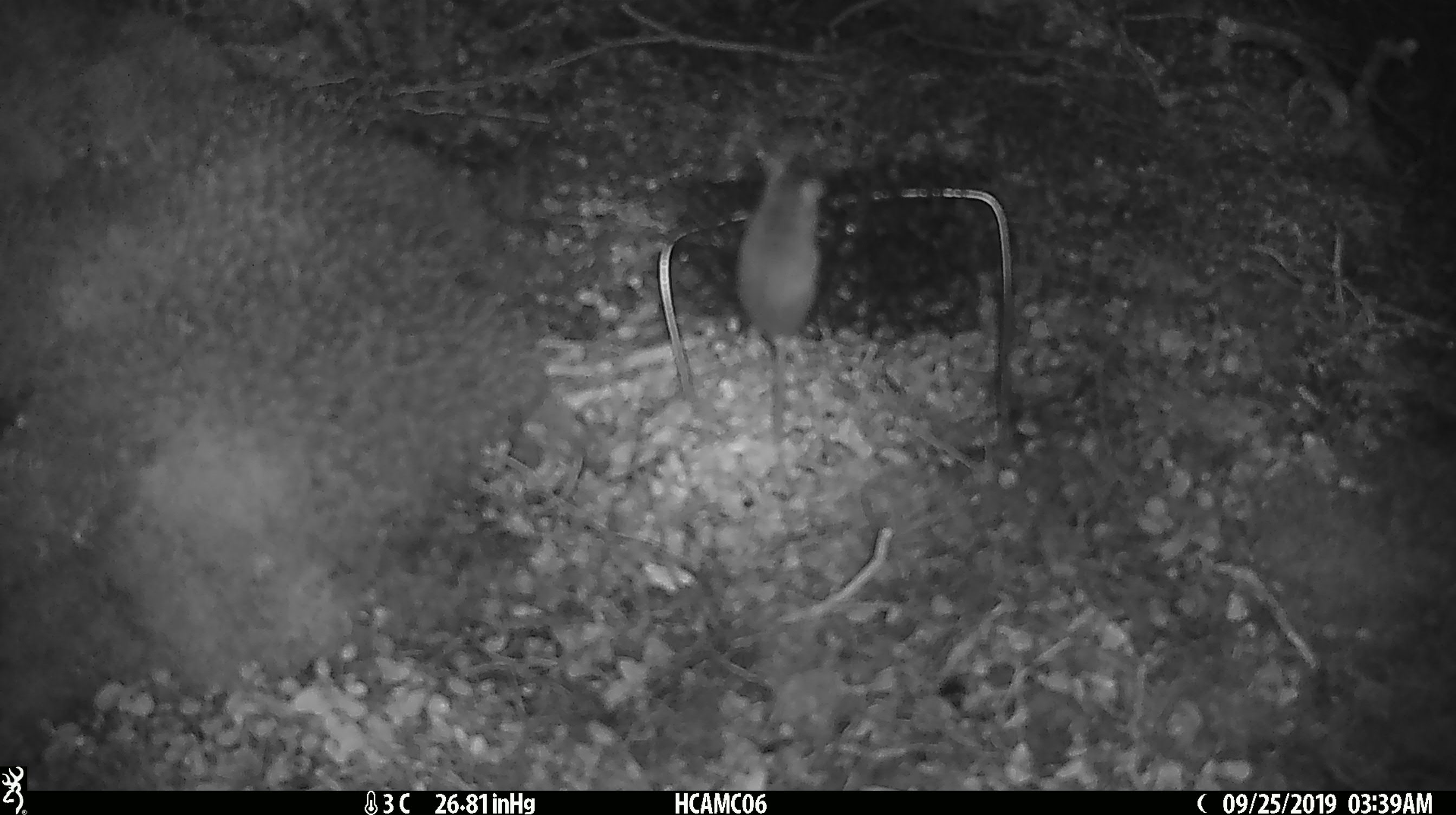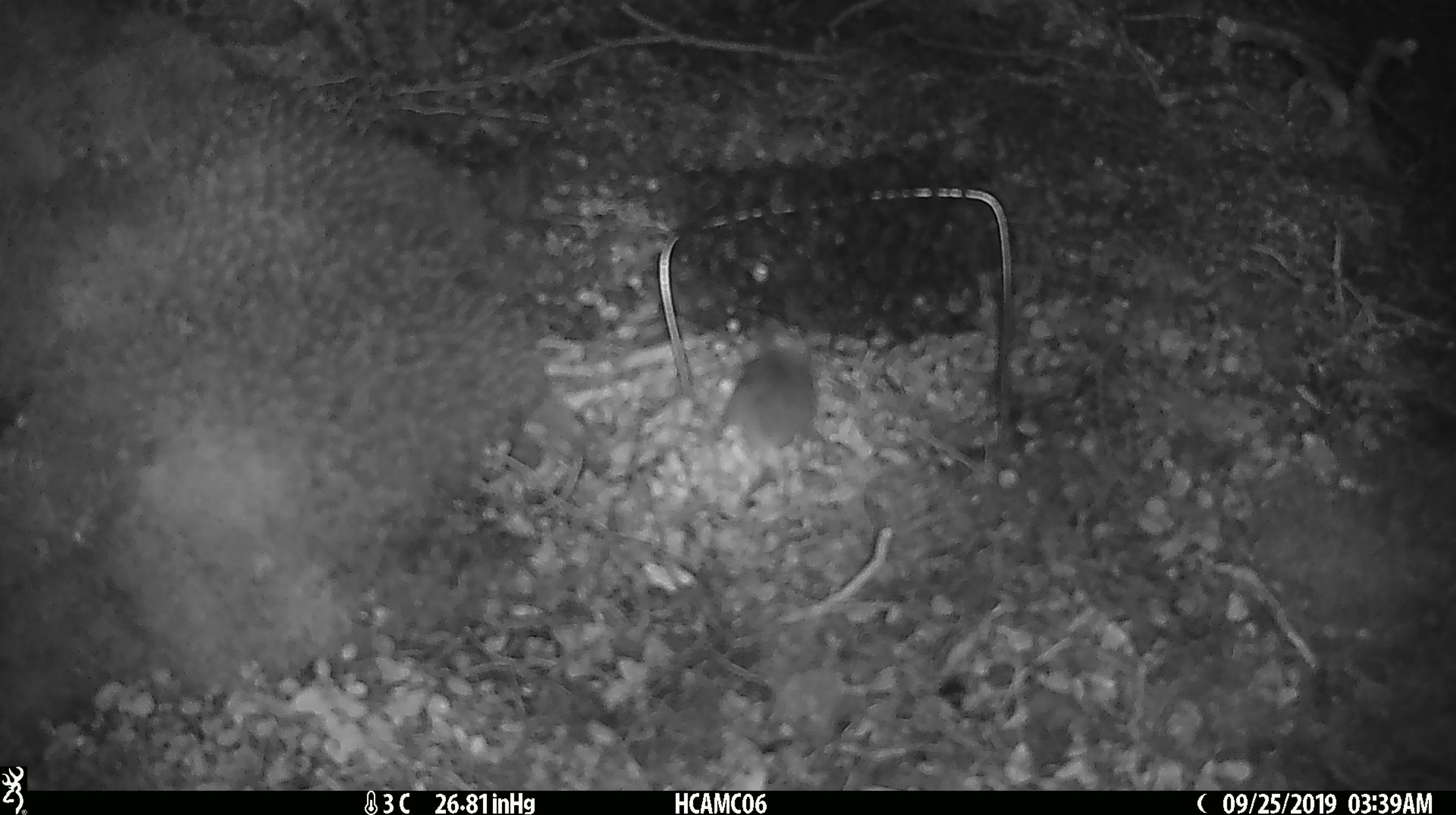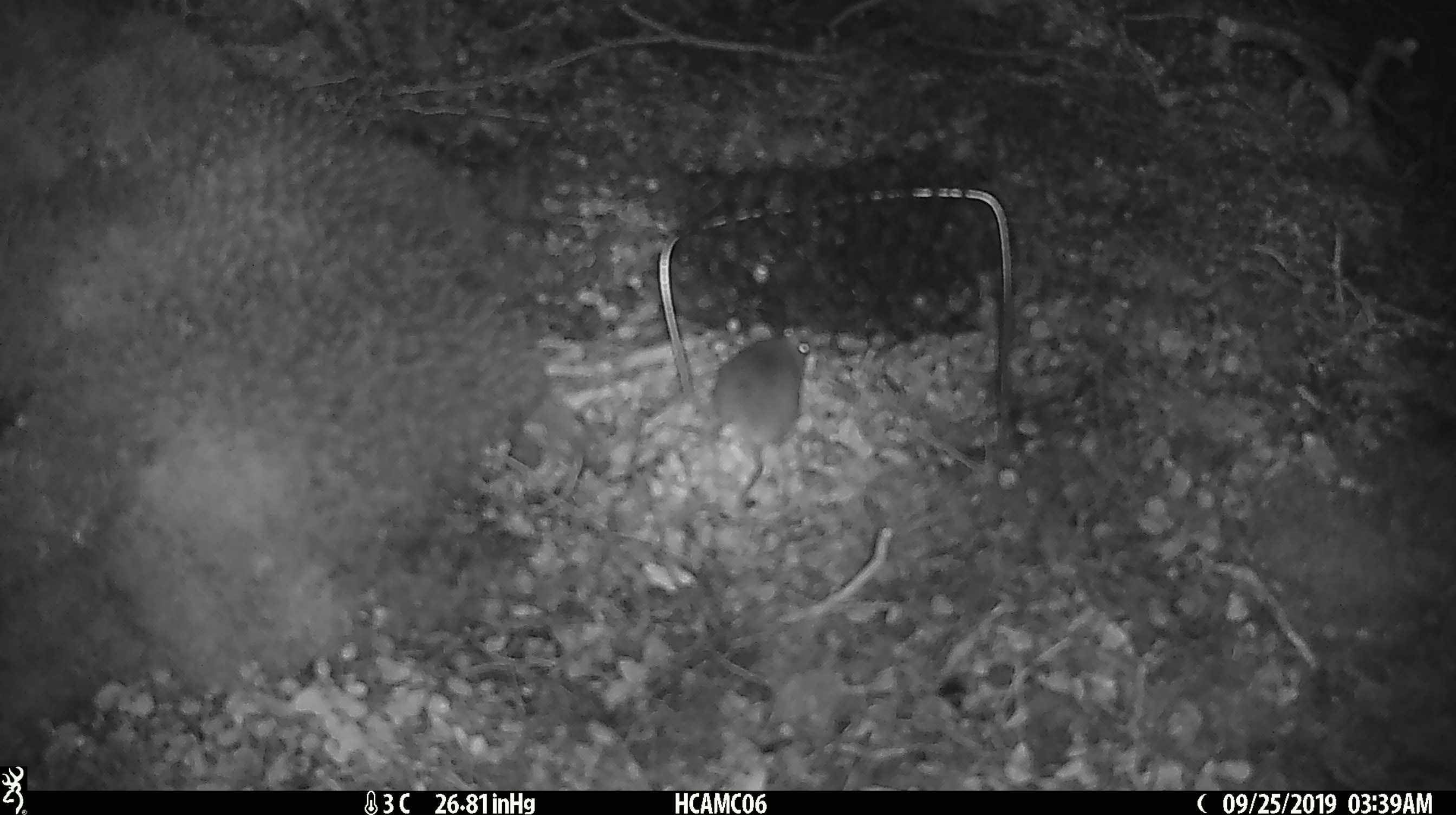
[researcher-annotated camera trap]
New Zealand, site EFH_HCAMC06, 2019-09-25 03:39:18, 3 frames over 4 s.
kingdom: Animalia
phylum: Chordata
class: Mammalia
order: Rodentia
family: Muridae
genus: Mus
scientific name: Mus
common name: mouse